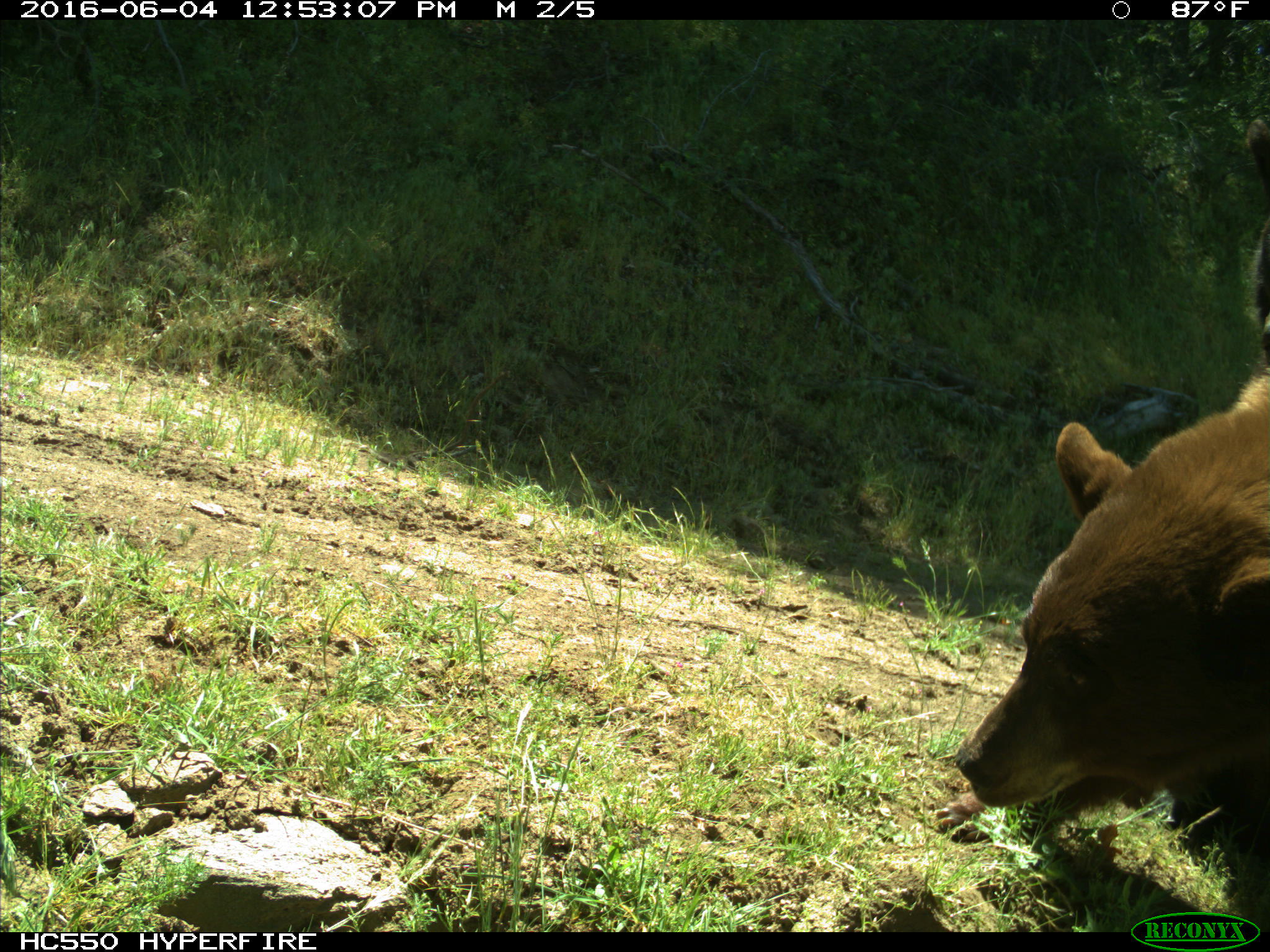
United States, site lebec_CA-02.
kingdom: Animalia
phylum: Chordata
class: Mammalia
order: Carnivora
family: Ursidae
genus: Ursus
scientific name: Ursus americanus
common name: american black bear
Ursus americanus (american black bear).